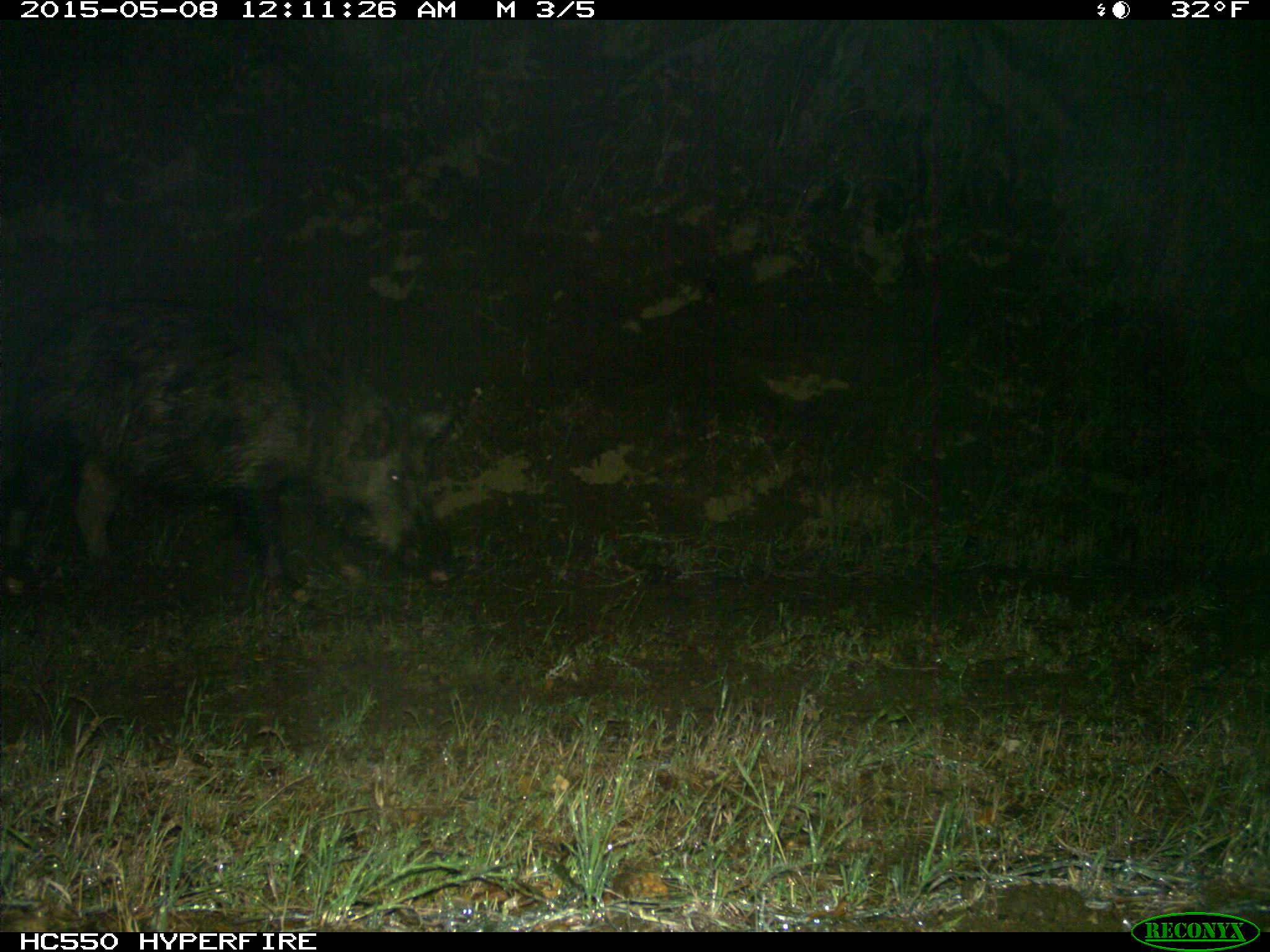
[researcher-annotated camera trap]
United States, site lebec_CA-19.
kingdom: Animalia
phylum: Chordata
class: Mammalia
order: Artiodactyla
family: Suidae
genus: Sus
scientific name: Sus scrofa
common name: wild boar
Sus scrofa (wild boar).